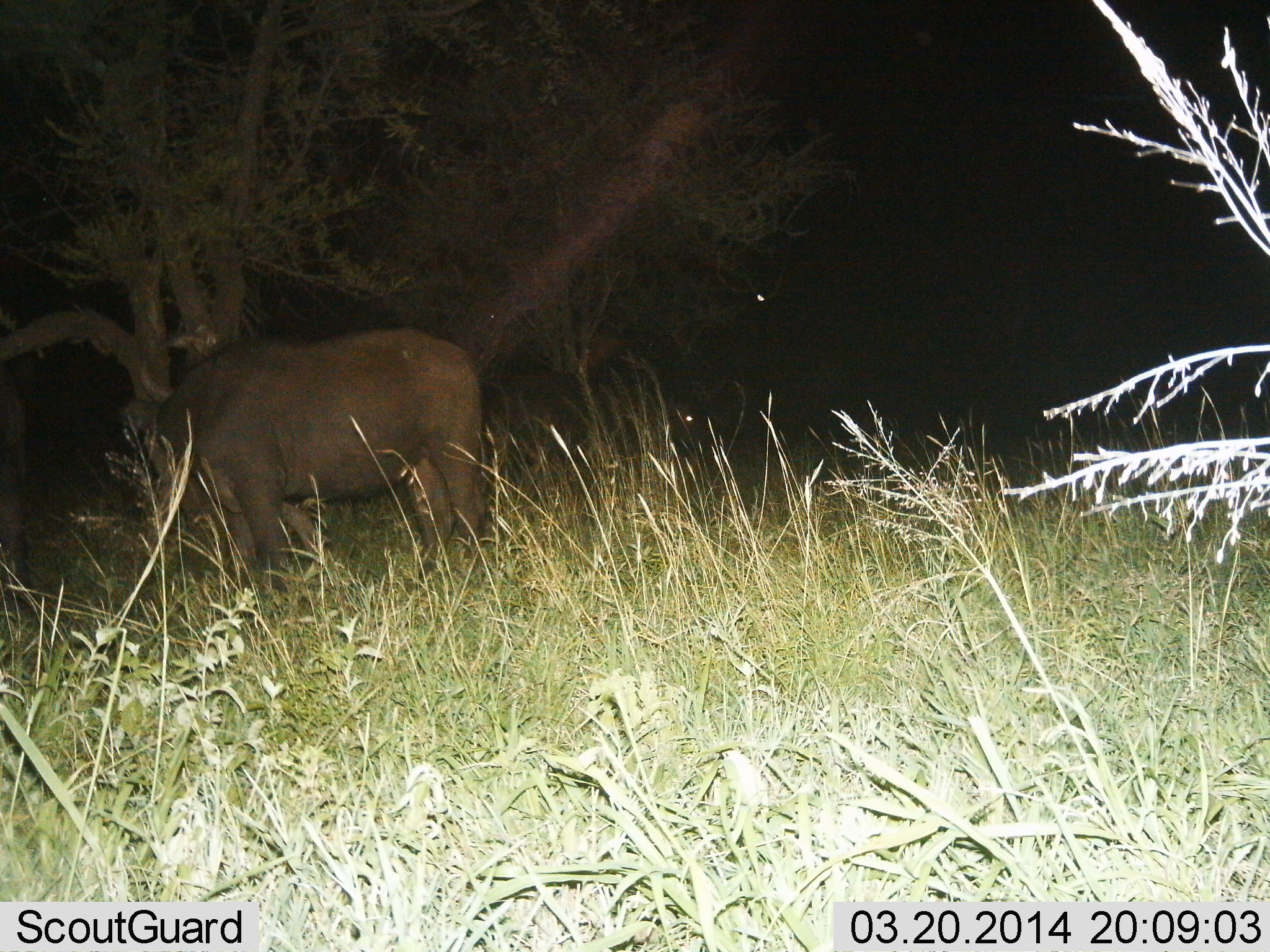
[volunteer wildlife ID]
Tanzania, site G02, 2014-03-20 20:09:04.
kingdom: Animalia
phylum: Chordata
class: Mammalia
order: Artiodactyla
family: Bovidae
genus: Syncerus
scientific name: Syncerus caffer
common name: cape buffalo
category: buffalo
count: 1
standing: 80%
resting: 0%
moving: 0%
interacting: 0%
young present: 0%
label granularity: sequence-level